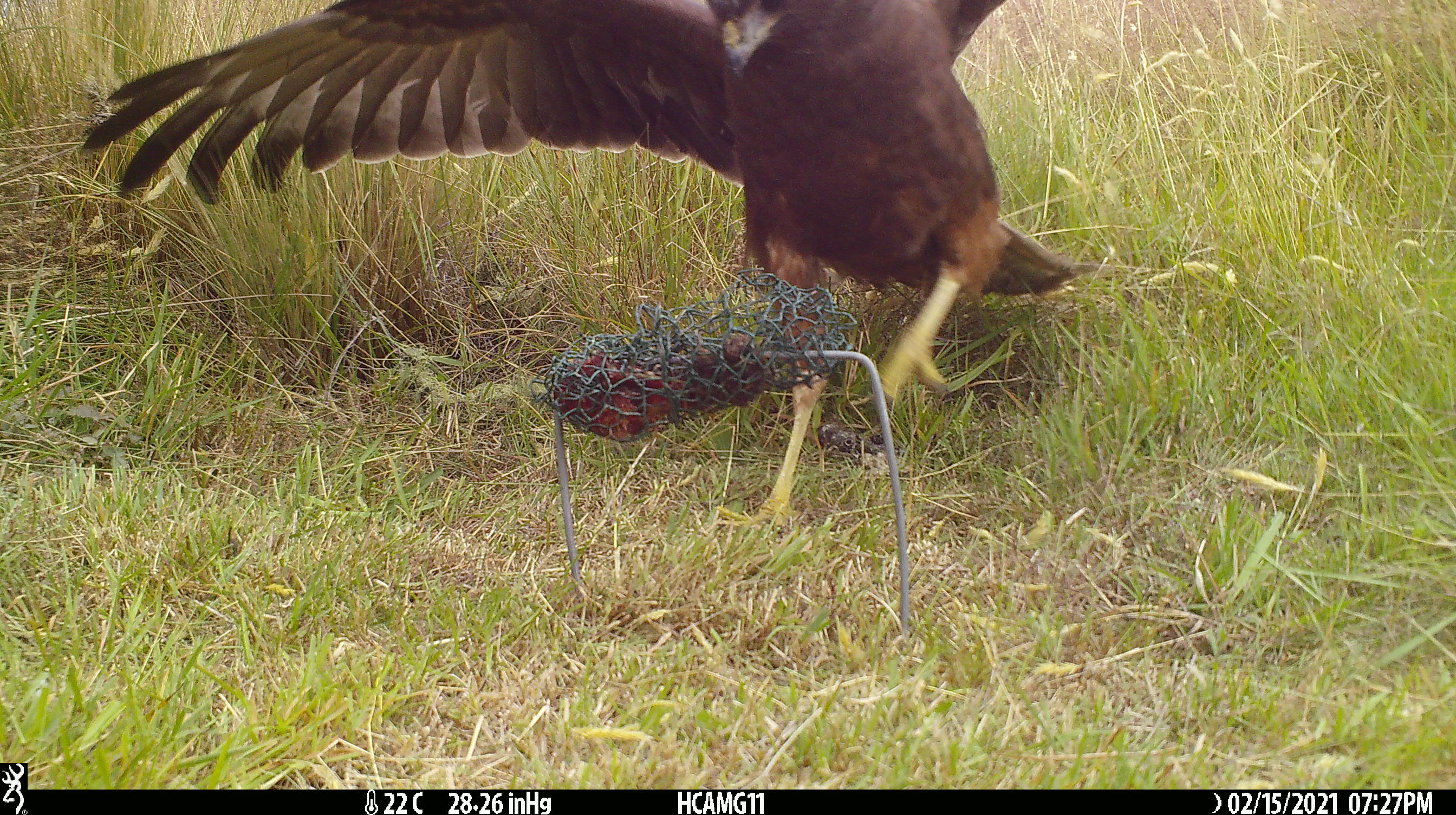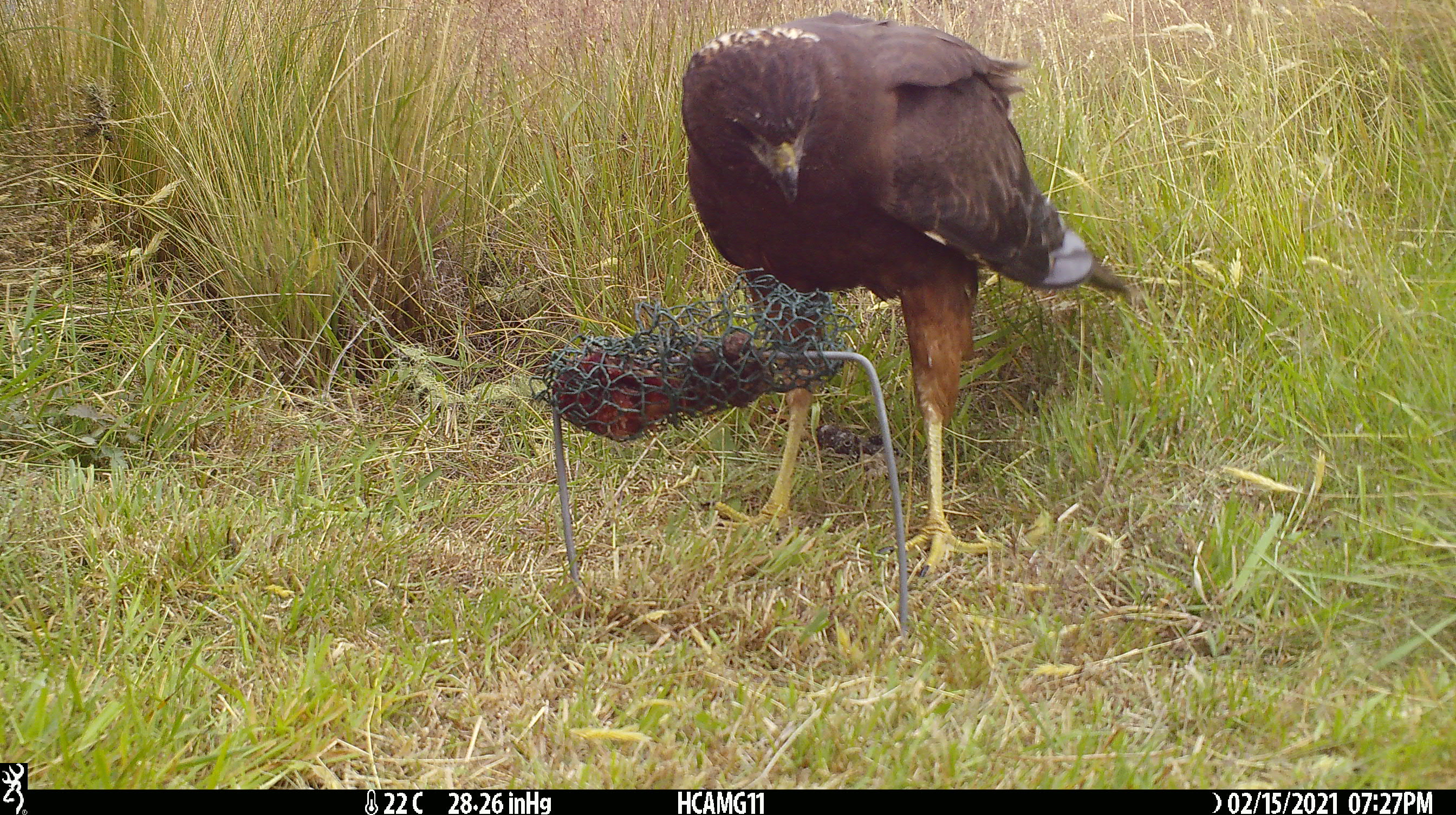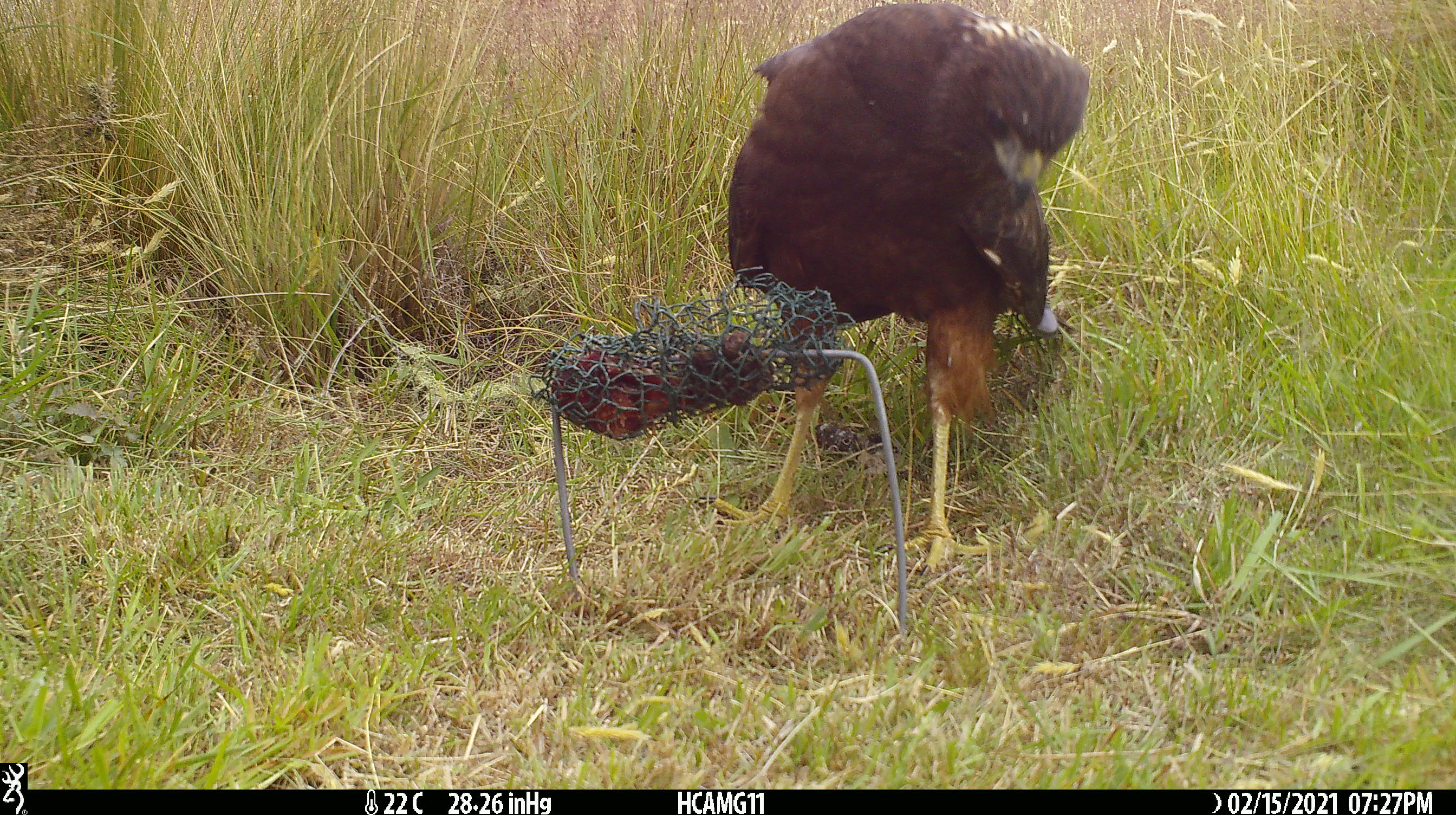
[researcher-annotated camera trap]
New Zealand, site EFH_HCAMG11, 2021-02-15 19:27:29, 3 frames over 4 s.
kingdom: Animalia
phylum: Chordata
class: Aves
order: Accipitriformes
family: Accipitridae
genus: Circus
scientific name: Circus approximans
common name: swamp harrier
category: harrier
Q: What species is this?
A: Harrier (swamp harrier) (Circus approximans).